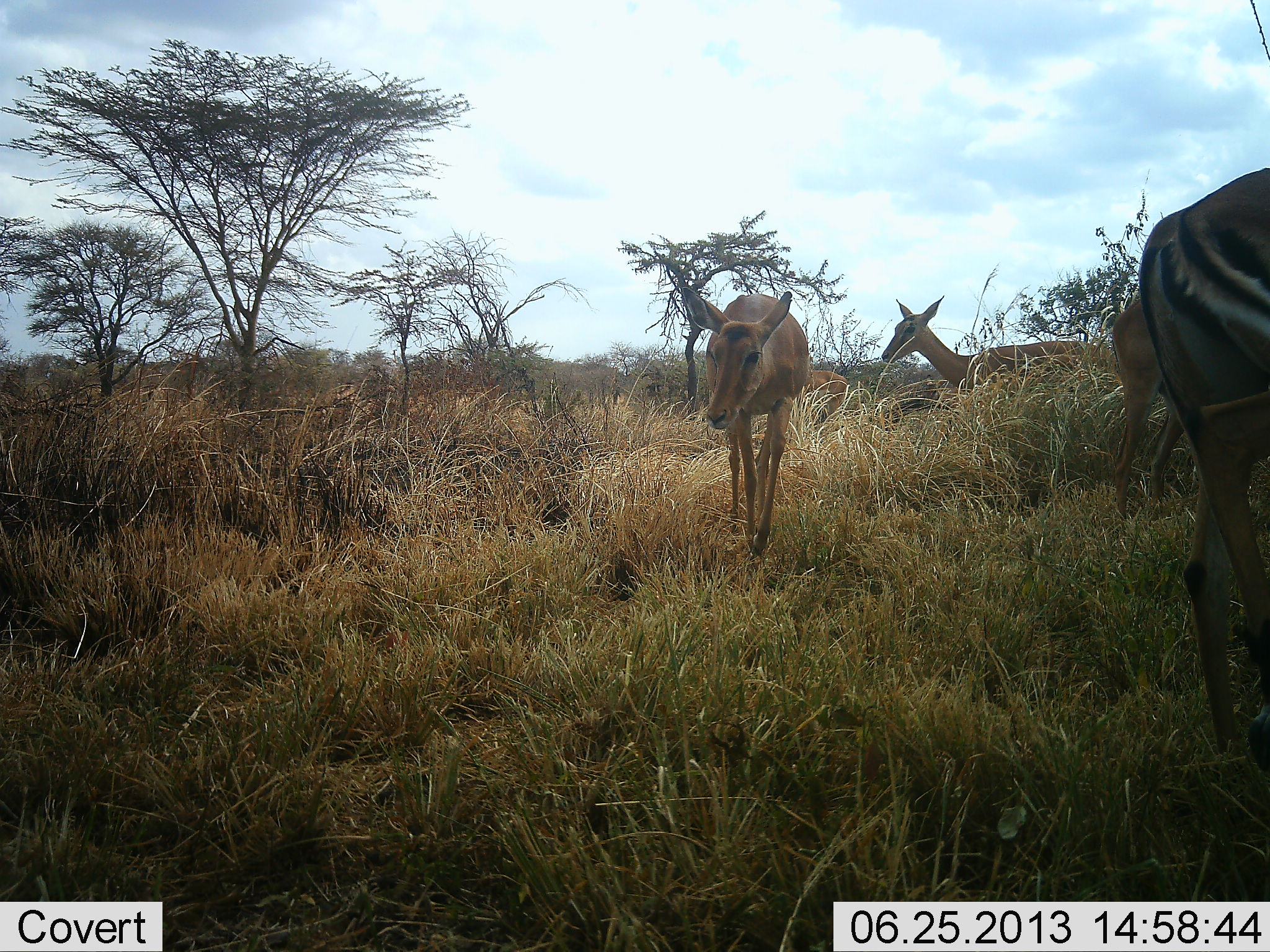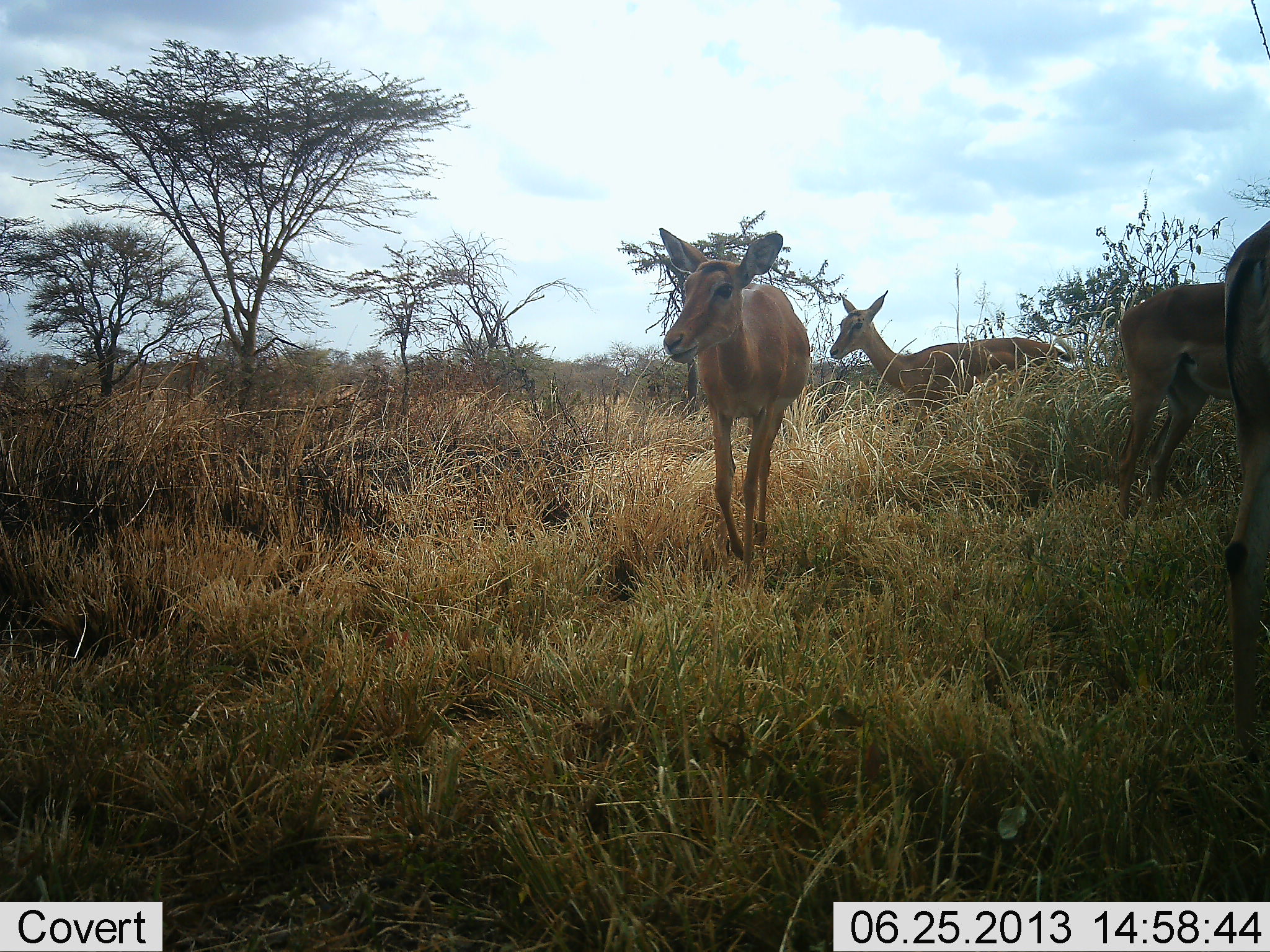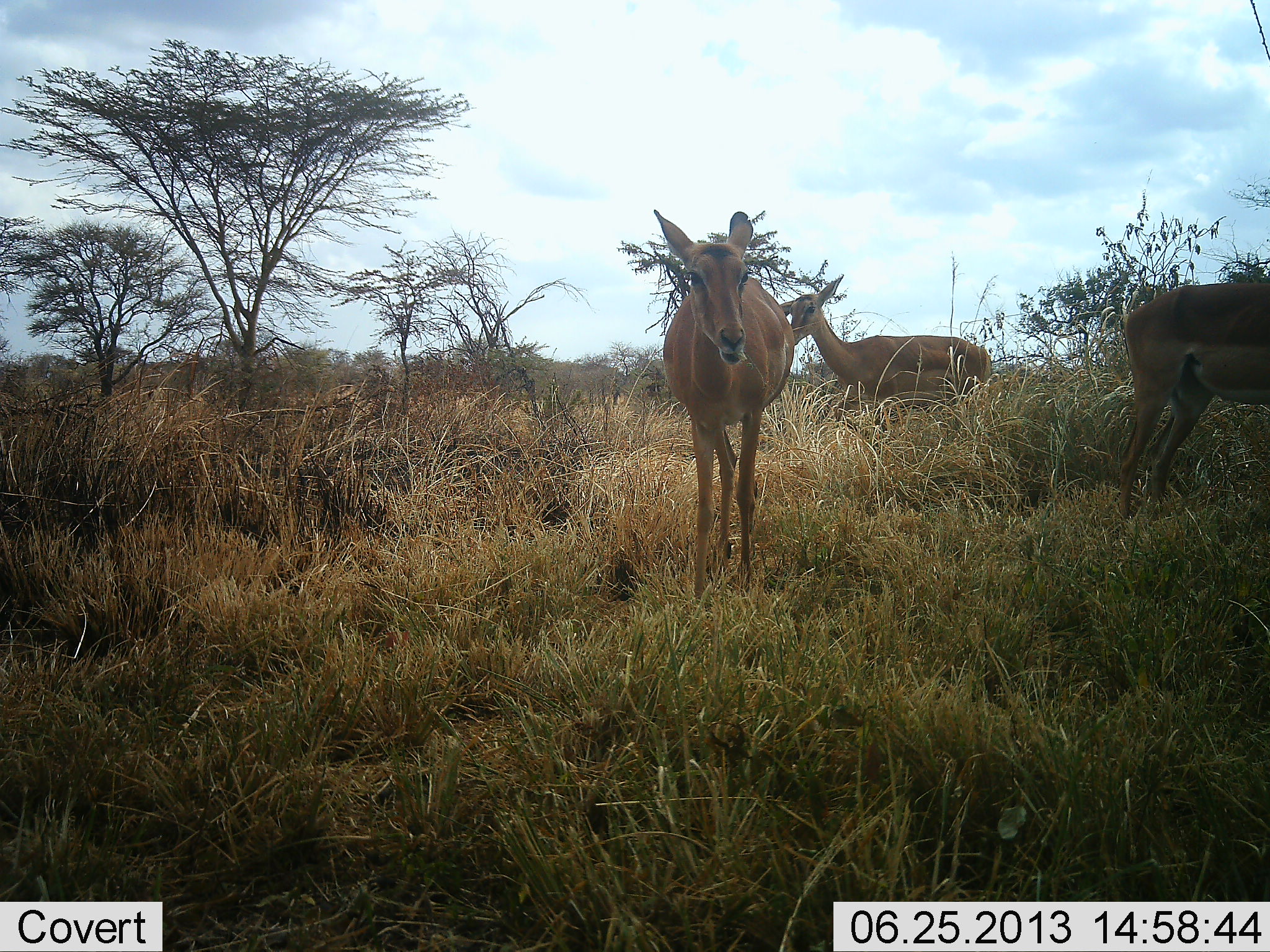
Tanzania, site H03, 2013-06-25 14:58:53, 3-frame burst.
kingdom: Animalia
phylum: Chordata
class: Mammalia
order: Artiodactyla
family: Bovidae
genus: Aepyceros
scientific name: Aepyceros melampus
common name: impala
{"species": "impala (Aepyceros melampus)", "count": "4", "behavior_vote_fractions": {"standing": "57%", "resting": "0%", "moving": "83%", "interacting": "4%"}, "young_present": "4%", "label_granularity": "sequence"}